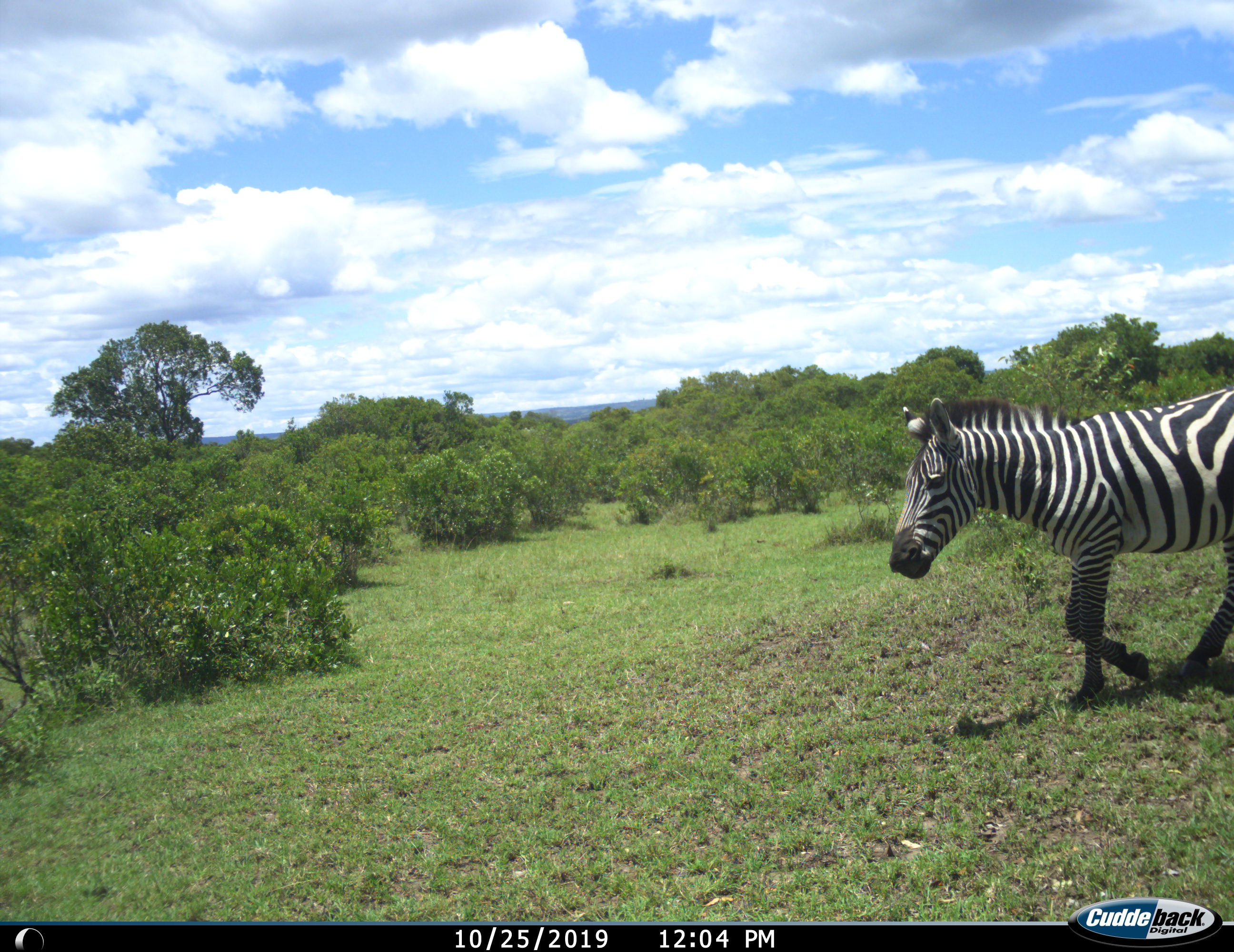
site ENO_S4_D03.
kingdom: Animalia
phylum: Chordata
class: Mammalia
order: Perissodactyla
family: Equidae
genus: Equus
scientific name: Equus quagga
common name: plains zebra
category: zebraplains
Zebraplains (plains zebra) (Equus quagga), count 1. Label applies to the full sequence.